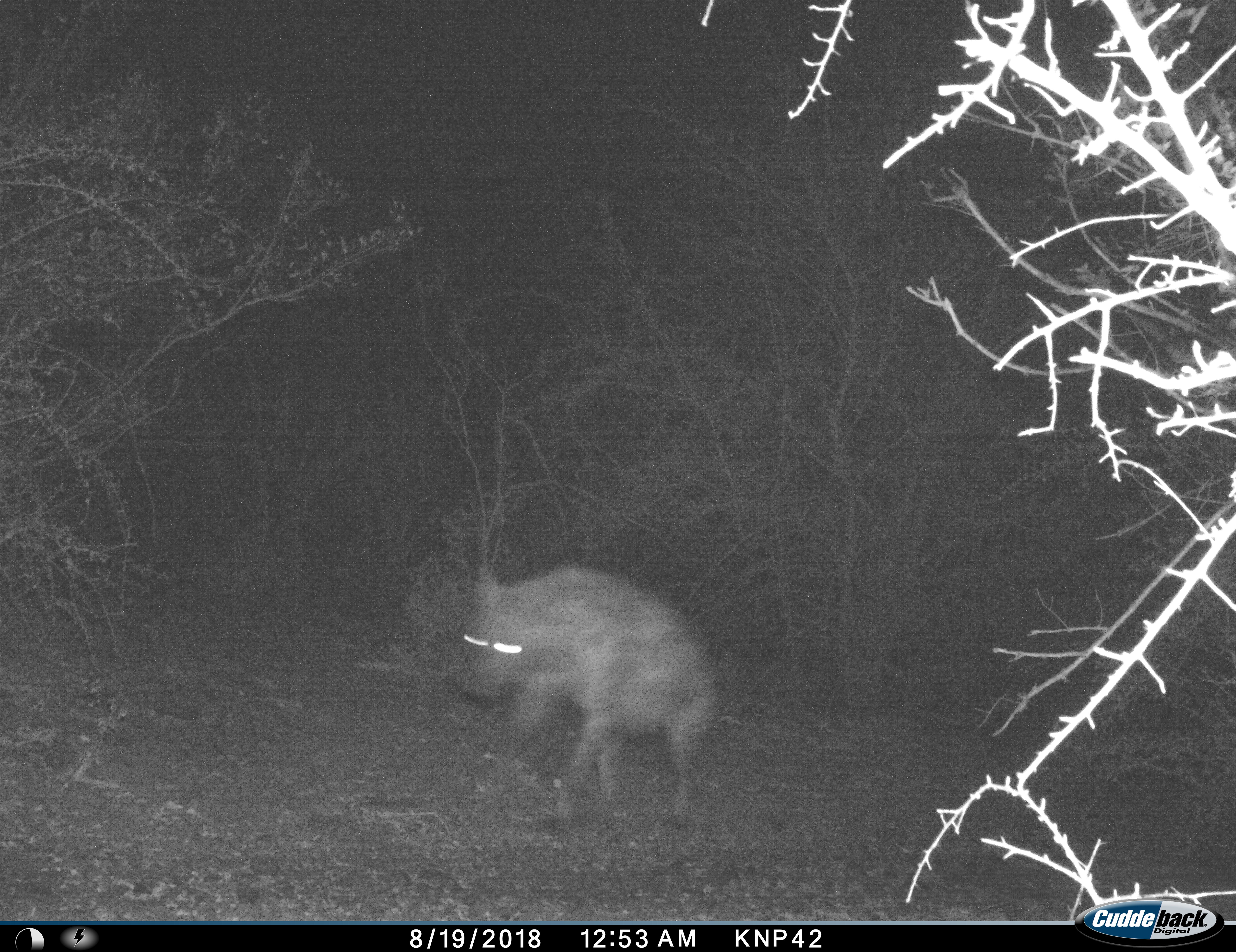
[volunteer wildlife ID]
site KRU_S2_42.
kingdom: Animalia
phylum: Chordata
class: Mammalia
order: Carnivora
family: Hyaenidae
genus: Crocuta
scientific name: Crocuta crocuta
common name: spotted hyena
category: hyenaspotted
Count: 1.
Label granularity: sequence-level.